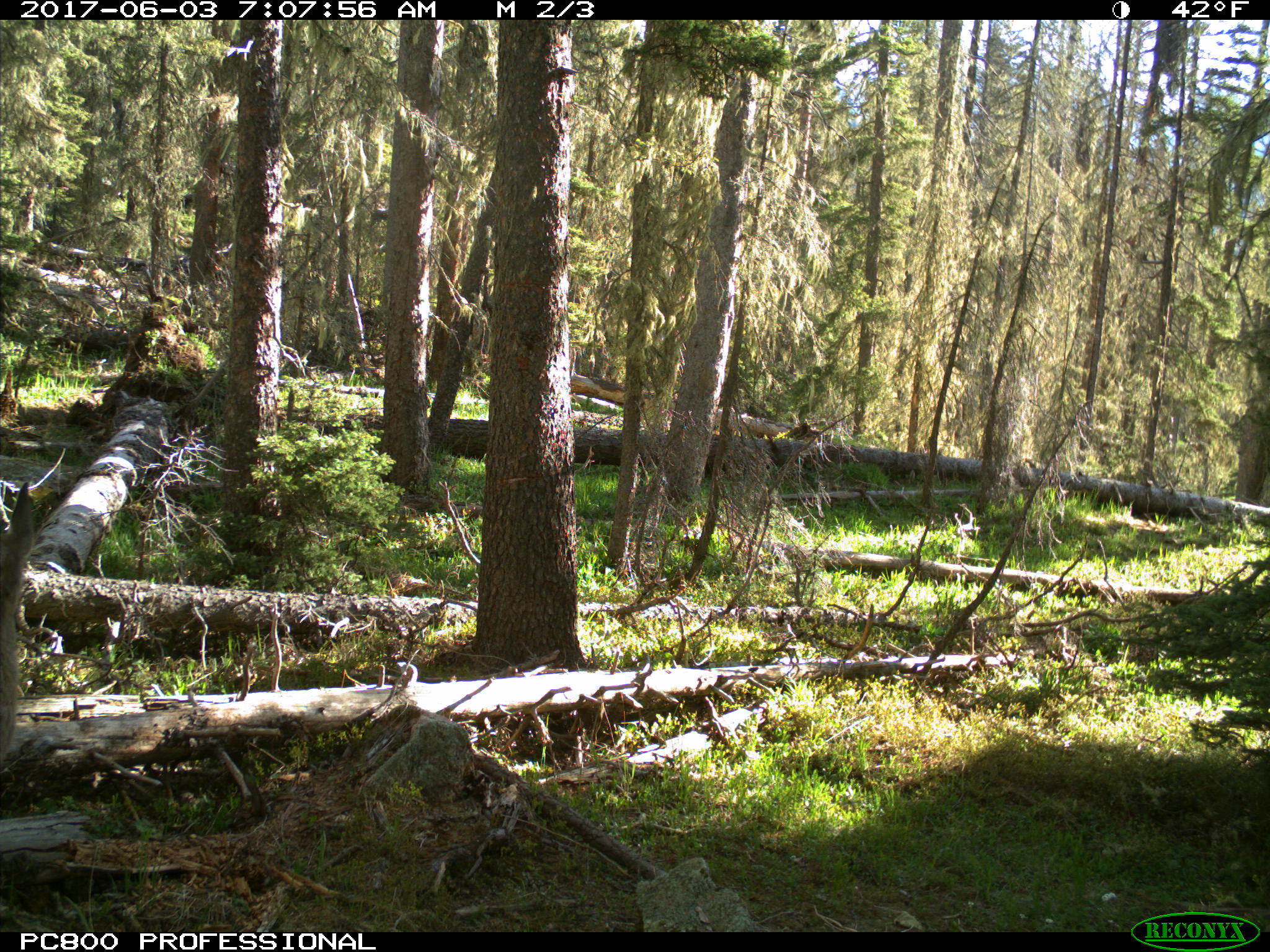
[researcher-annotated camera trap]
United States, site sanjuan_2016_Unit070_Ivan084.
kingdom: Animalia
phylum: Chordata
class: Mammalia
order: Artiodactyla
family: Cervidae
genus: Odocoileus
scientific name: Odocoileus hemionus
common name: mule deer